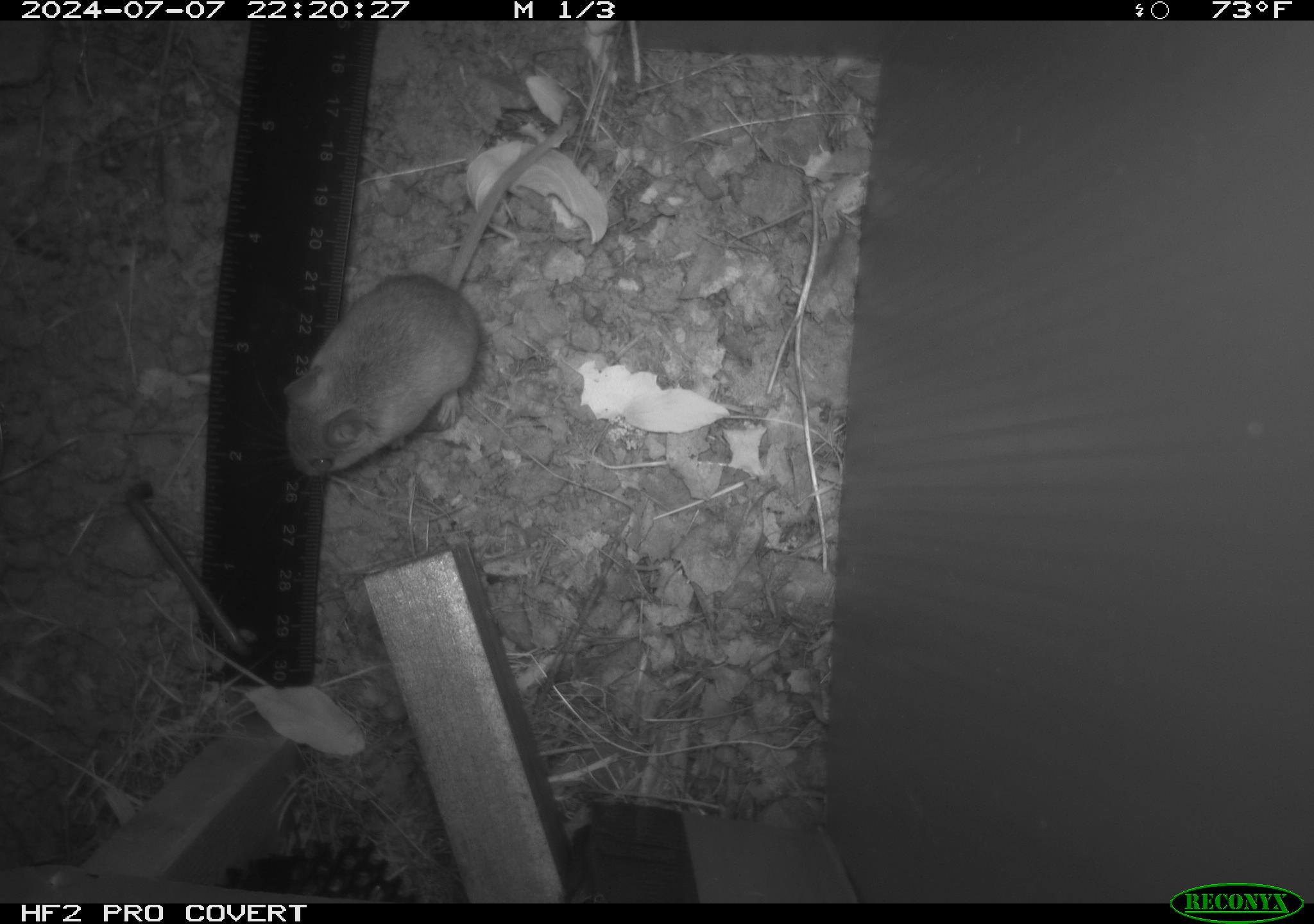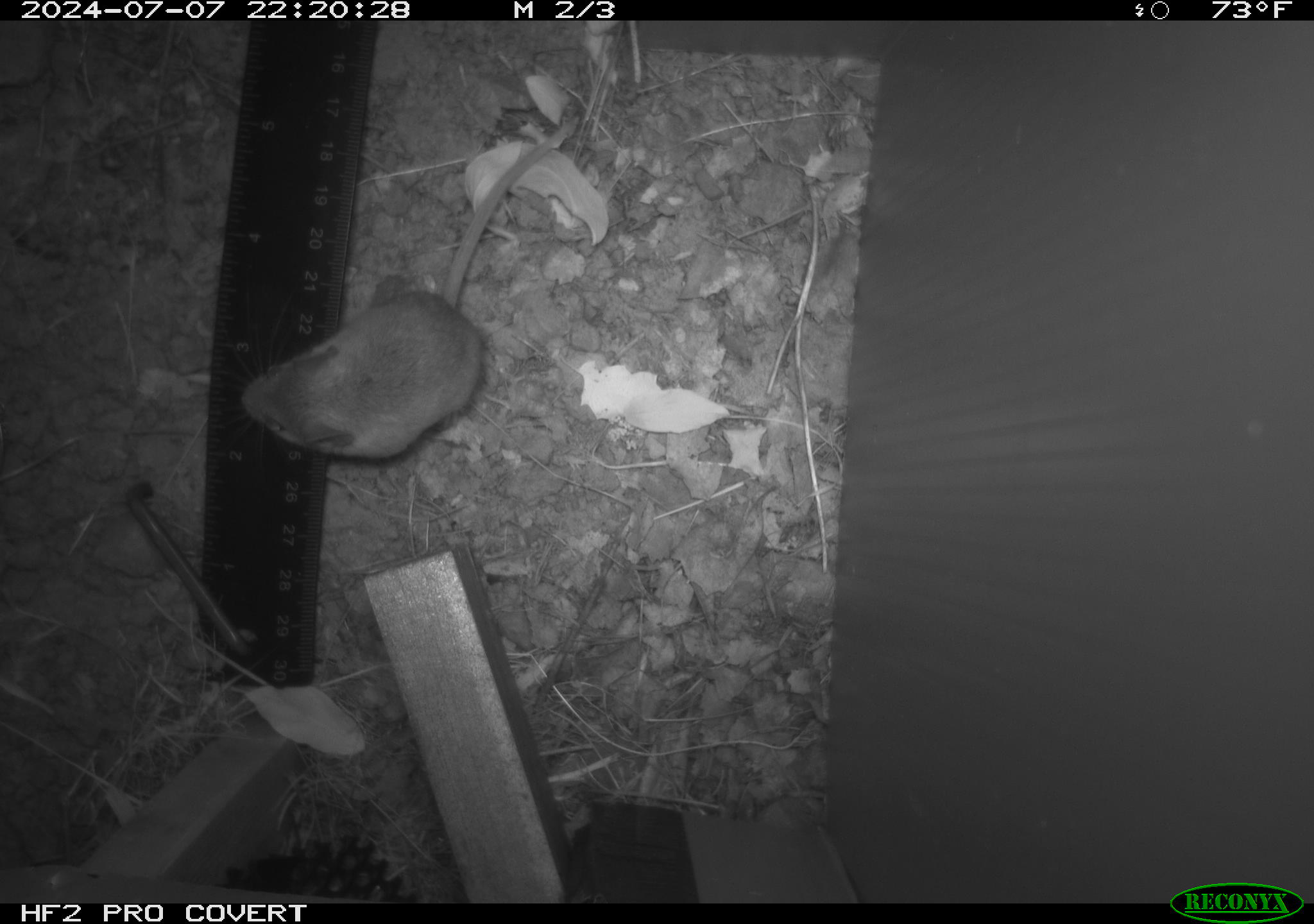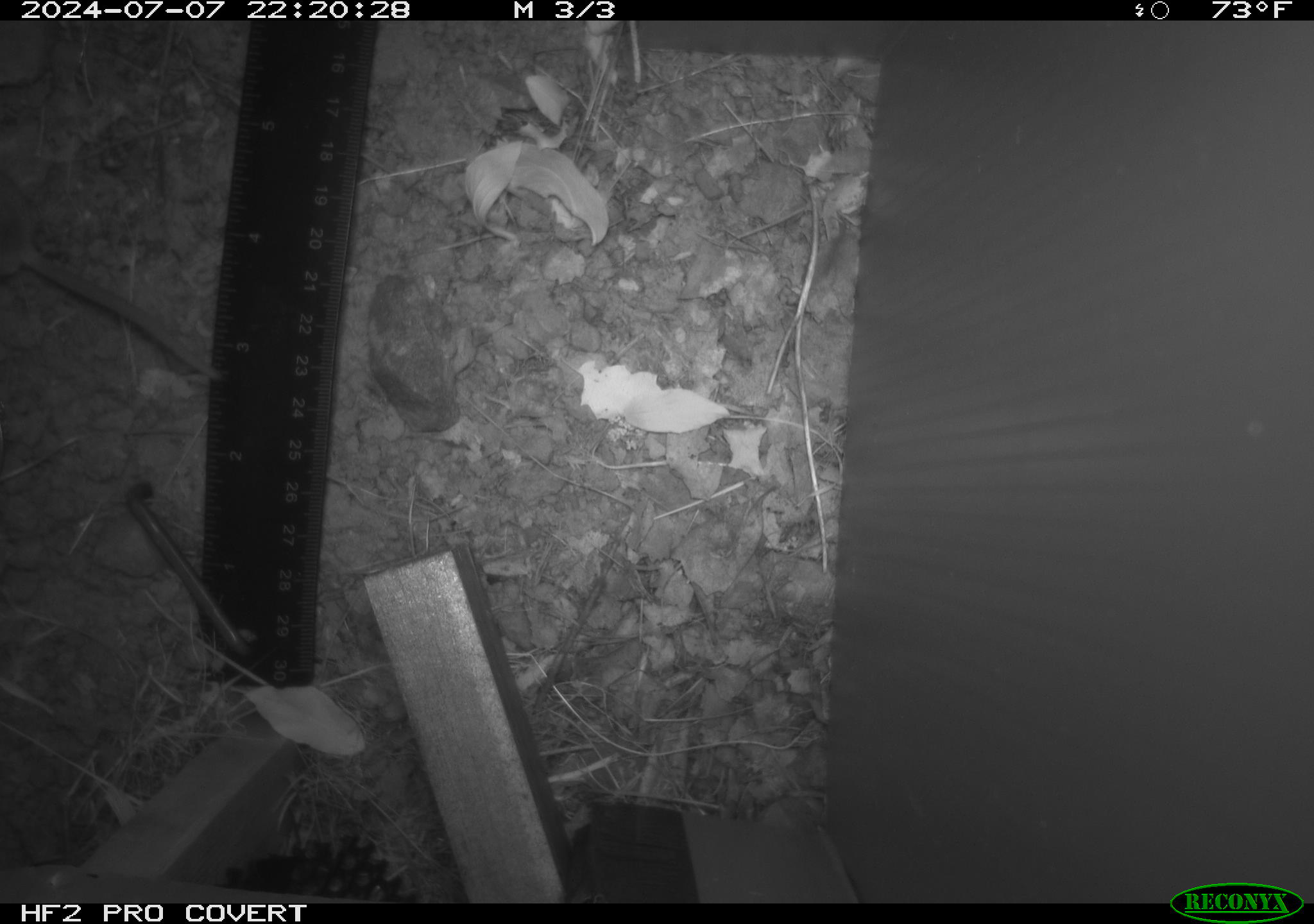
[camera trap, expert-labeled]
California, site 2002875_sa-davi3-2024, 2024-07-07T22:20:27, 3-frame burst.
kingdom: Animalia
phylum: Chordata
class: Mammalia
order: Rodentia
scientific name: Rodentia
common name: rodent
Rodent (Rodentia).